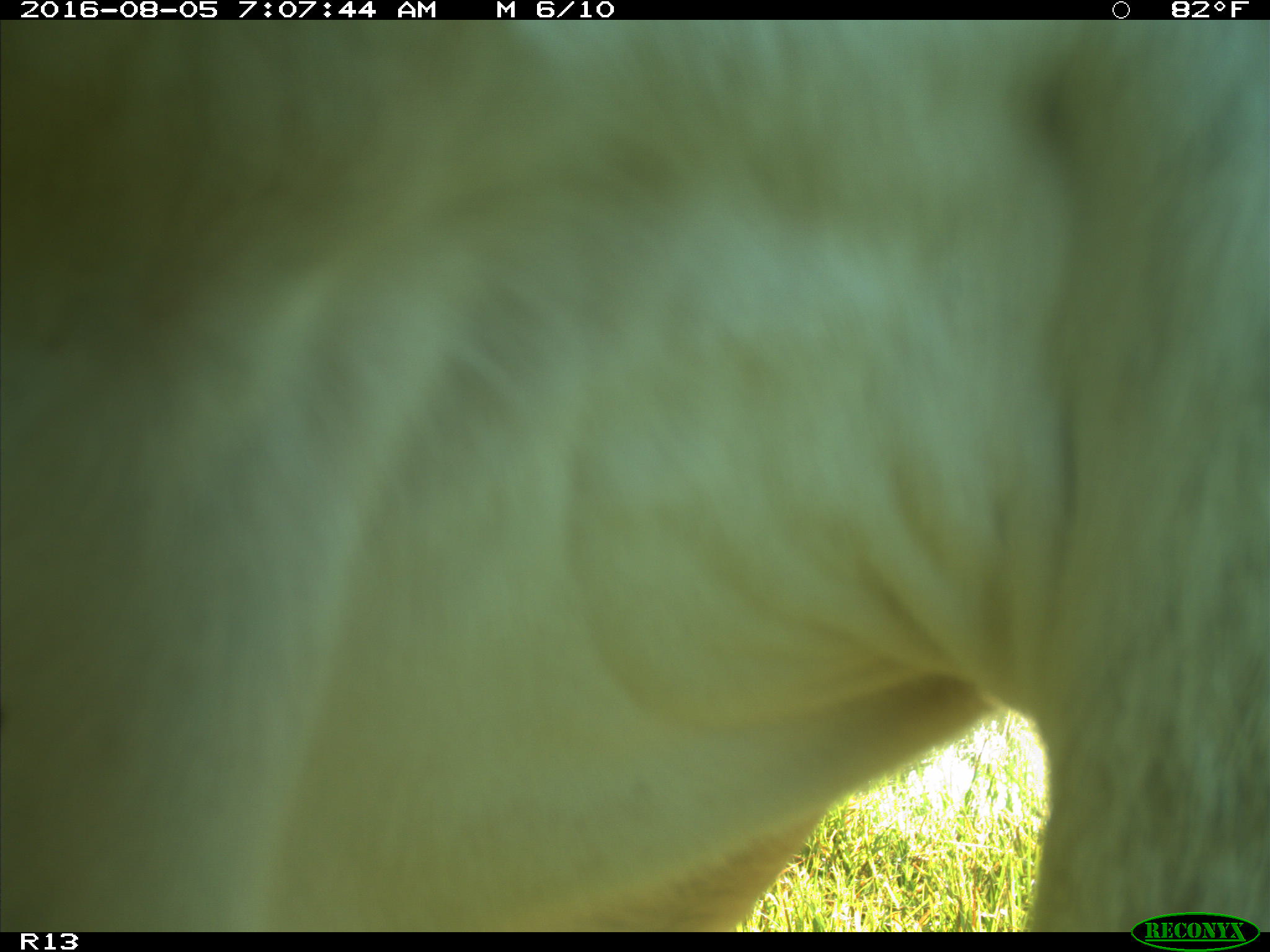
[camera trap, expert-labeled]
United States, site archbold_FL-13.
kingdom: Animalia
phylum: Chordata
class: Mammalia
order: Artiodactyla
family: Bovidae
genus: Bos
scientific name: Bos taurus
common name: domestic cow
Bos taurus (domestic cow).